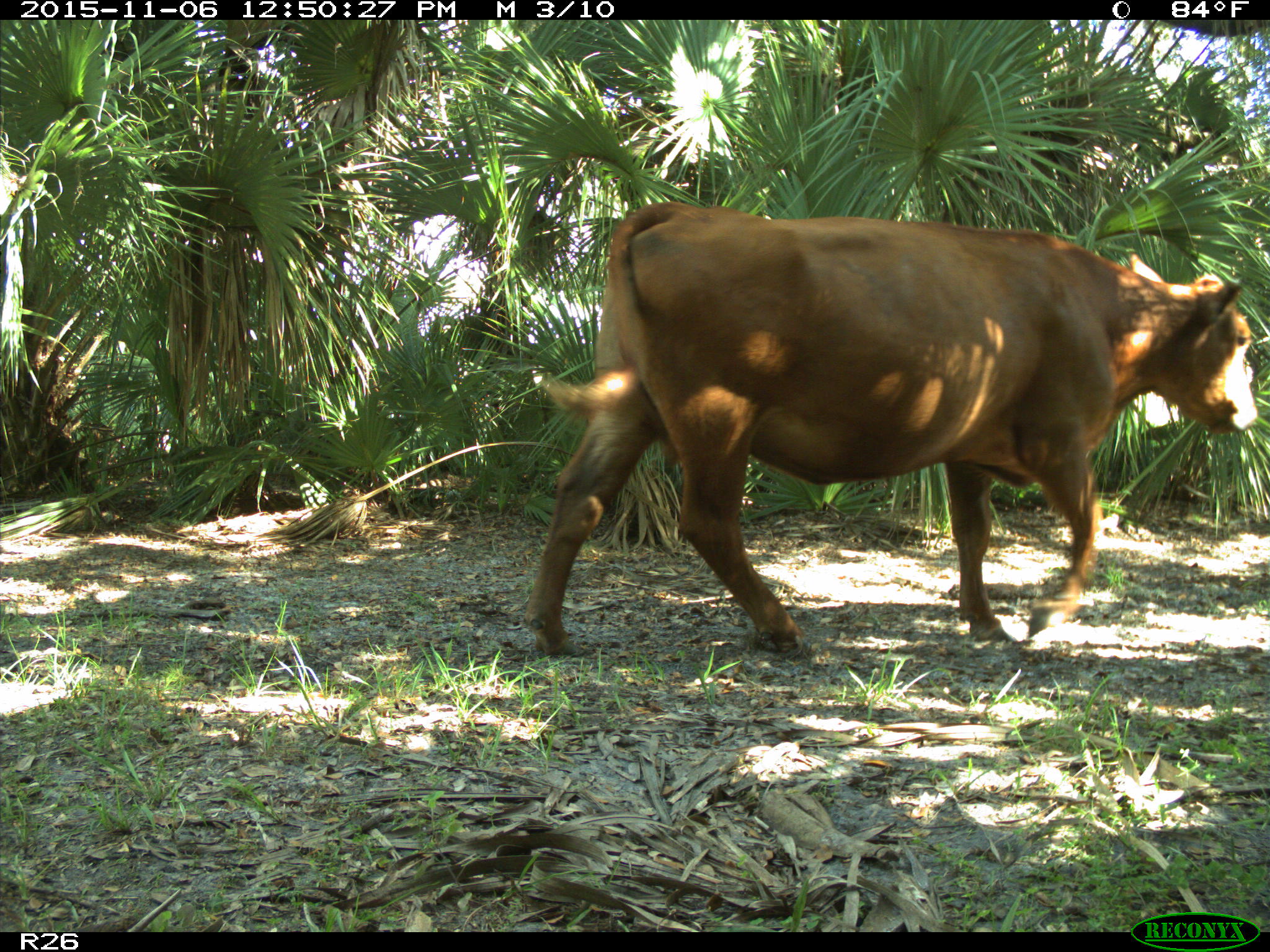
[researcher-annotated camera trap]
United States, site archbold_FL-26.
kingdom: Animalia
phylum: Chordata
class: Mammalia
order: Artiodactyla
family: Bovidae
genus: Bos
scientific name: Bos taurus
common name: domestic cow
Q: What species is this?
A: Bos taurus (domestic cow).